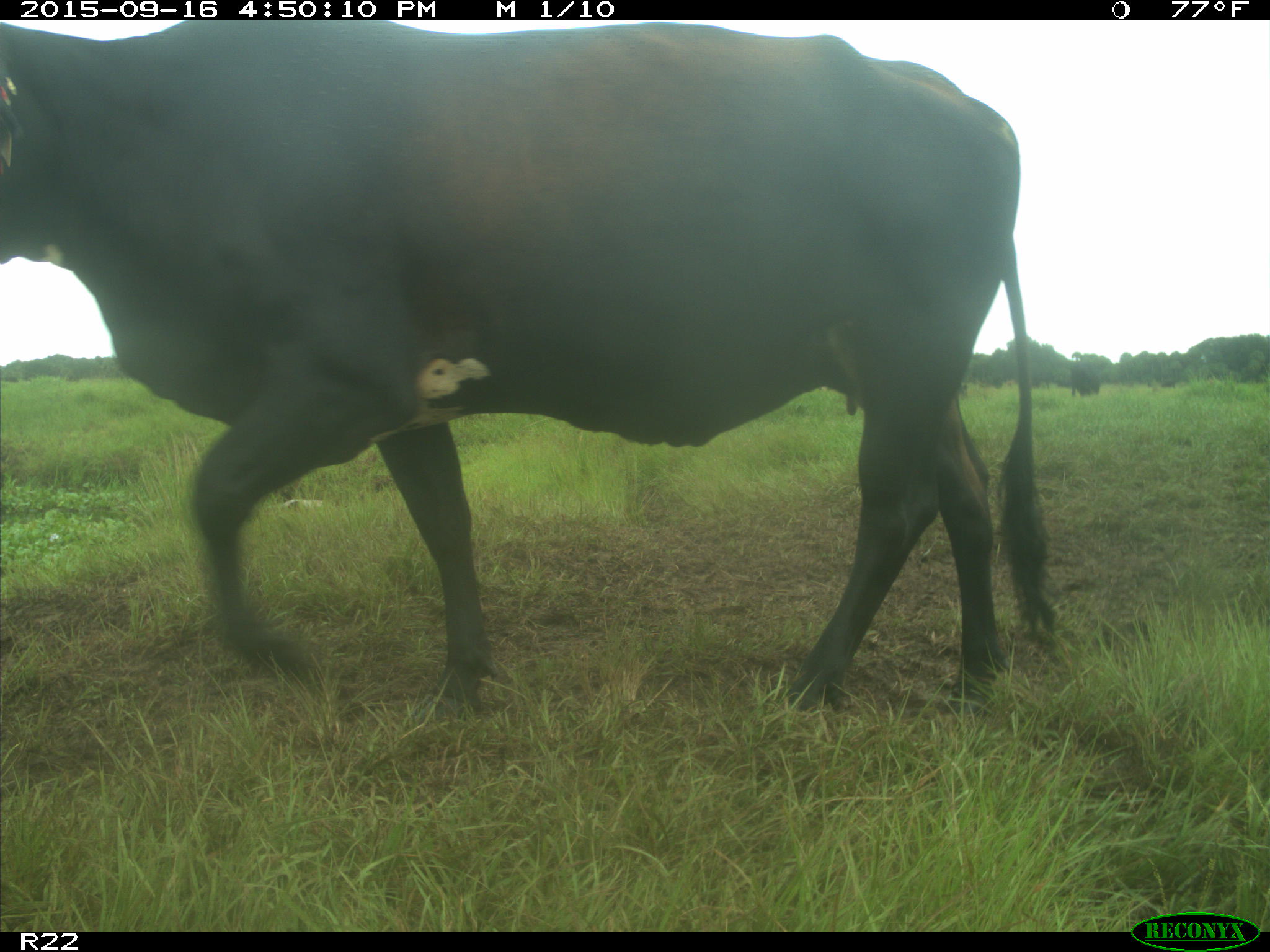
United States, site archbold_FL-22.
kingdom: Animalia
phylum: Chordata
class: Mammalia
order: Artiodactyla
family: Bovidae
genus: Bos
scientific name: Bos taurus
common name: domestic cow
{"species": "Bos taurus (domestic cow)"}